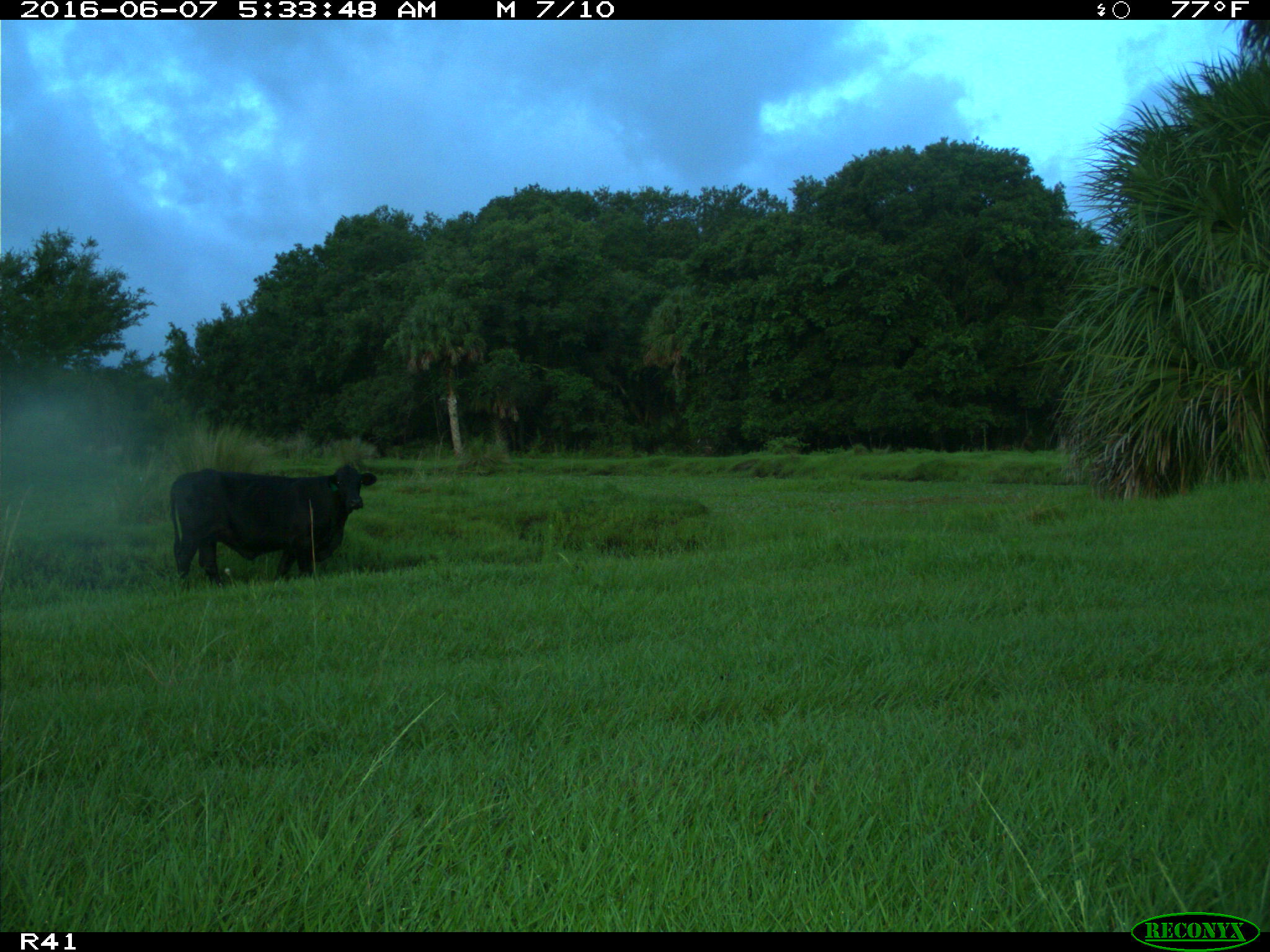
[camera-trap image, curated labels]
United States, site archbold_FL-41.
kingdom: Animalia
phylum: Chordata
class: Mammalia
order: Artiodactyla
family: Bovidae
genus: Bos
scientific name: Bos taurus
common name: domestic cow